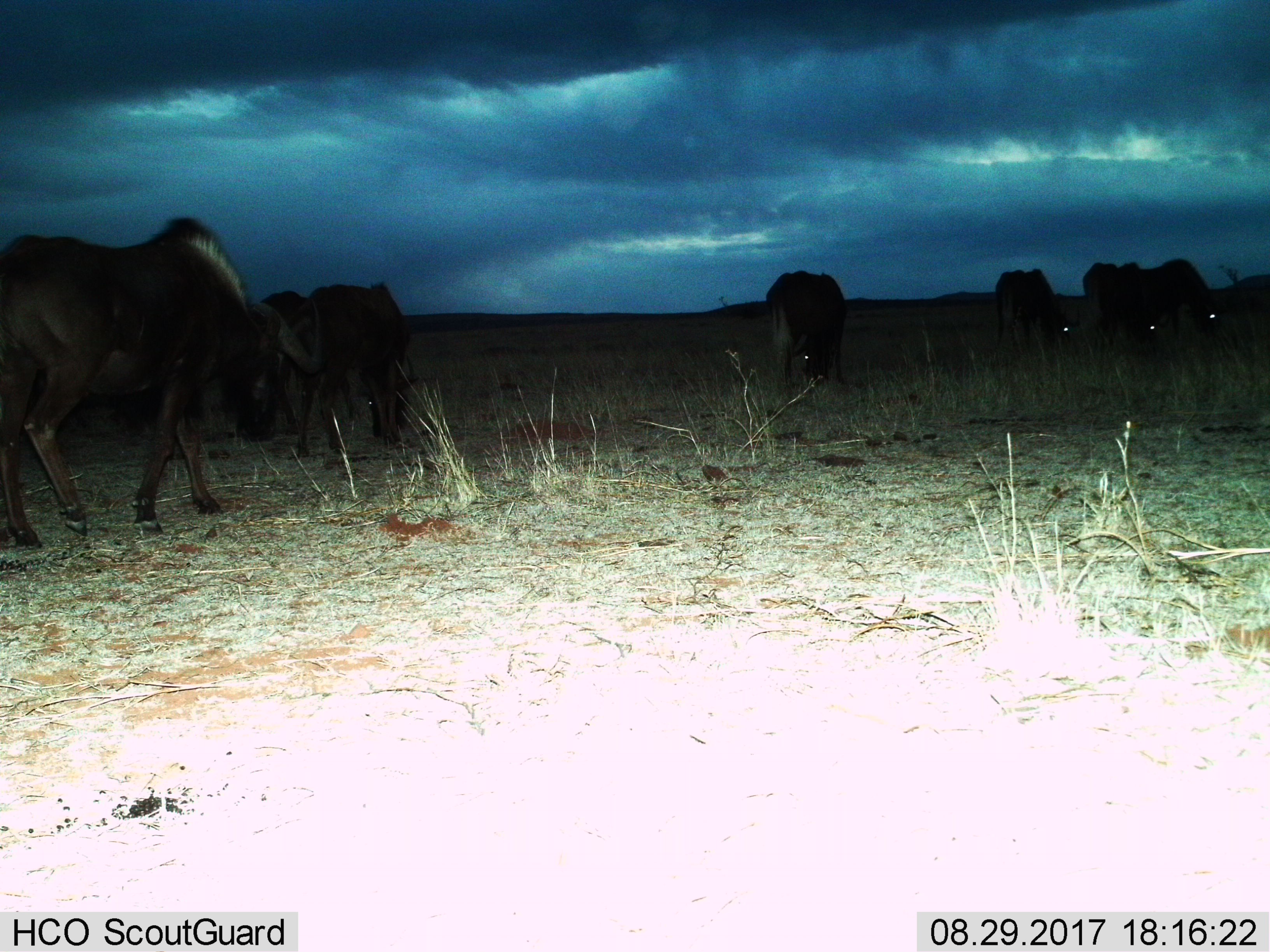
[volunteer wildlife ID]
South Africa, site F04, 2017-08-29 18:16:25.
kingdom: Animalia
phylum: Chordata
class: Mammalia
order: Artiodactyla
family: Bovidae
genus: Connochaetes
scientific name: Connochaetes gnou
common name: black wildebeest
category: wildebeestblack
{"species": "wildebeestblack (black wildebeest) (Connochaetes gnou)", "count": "8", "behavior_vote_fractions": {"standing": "22%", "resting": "0%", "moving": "33%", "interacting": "11%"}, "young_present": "11%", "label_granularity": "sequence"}